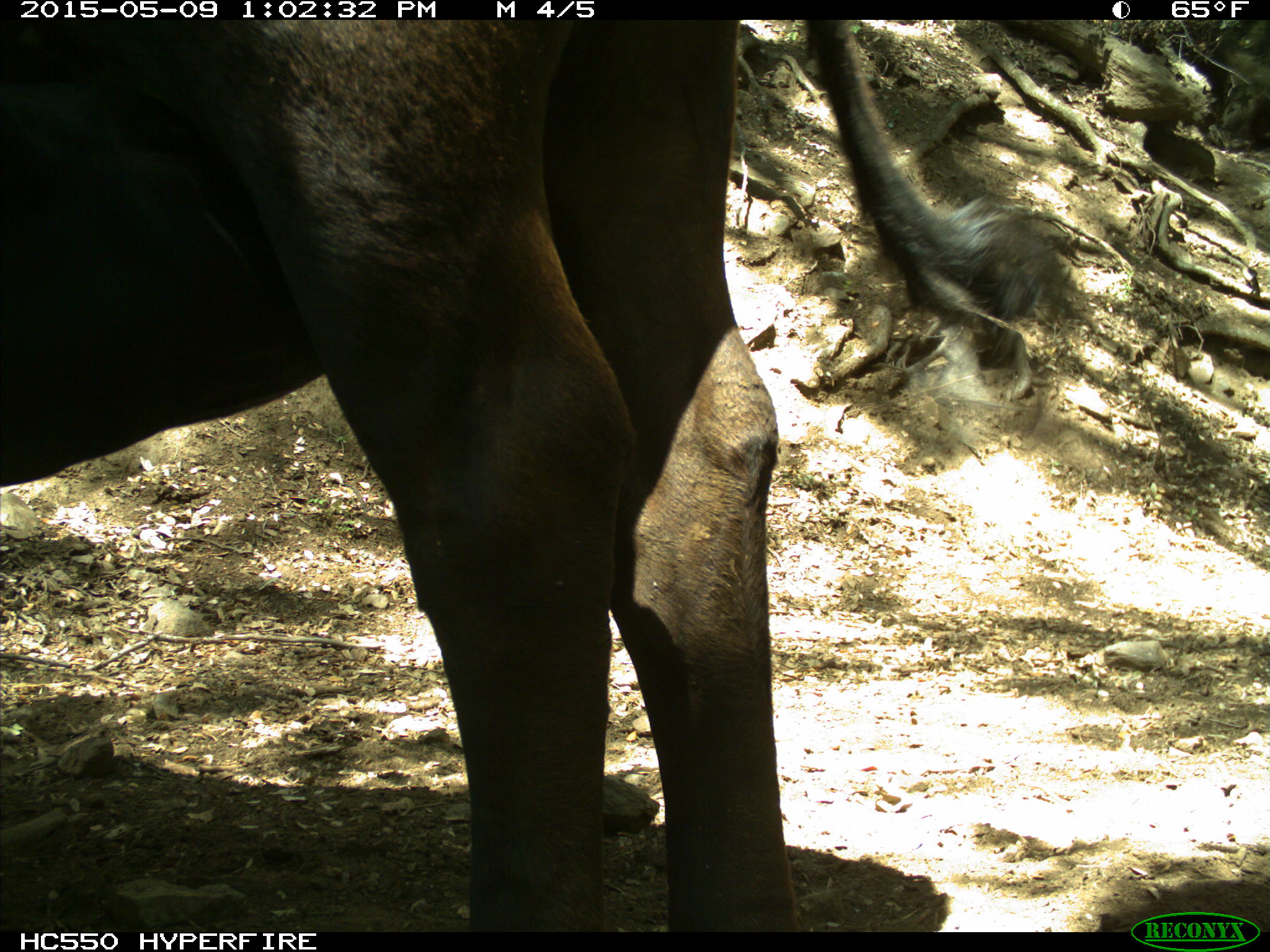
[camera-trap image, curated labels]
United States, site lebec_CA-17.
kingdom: Animalia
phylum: Chordata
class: Mammalia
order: Artiodactyla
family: Bovidae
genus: Bos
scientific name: Bos taurus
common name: domestic cow